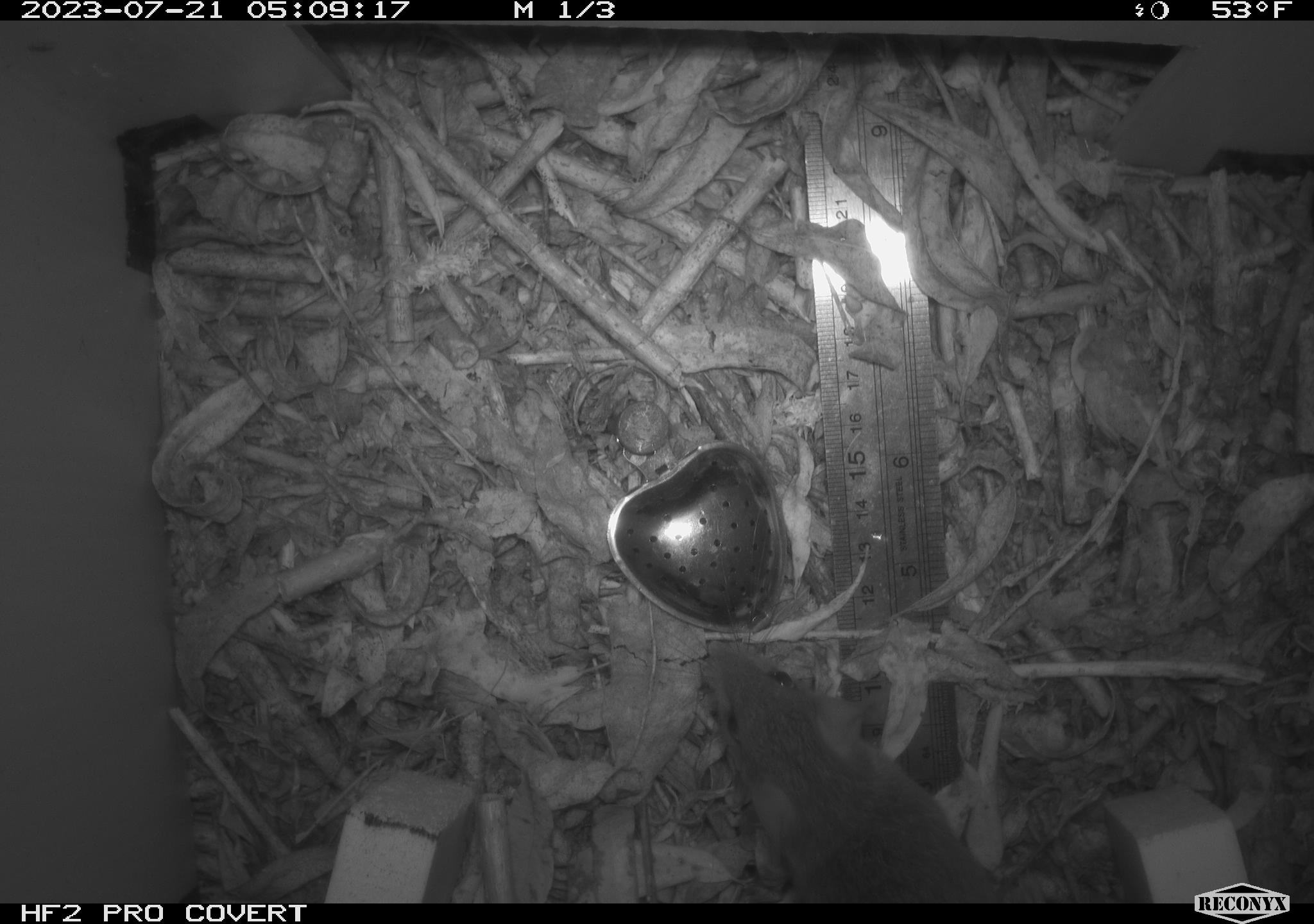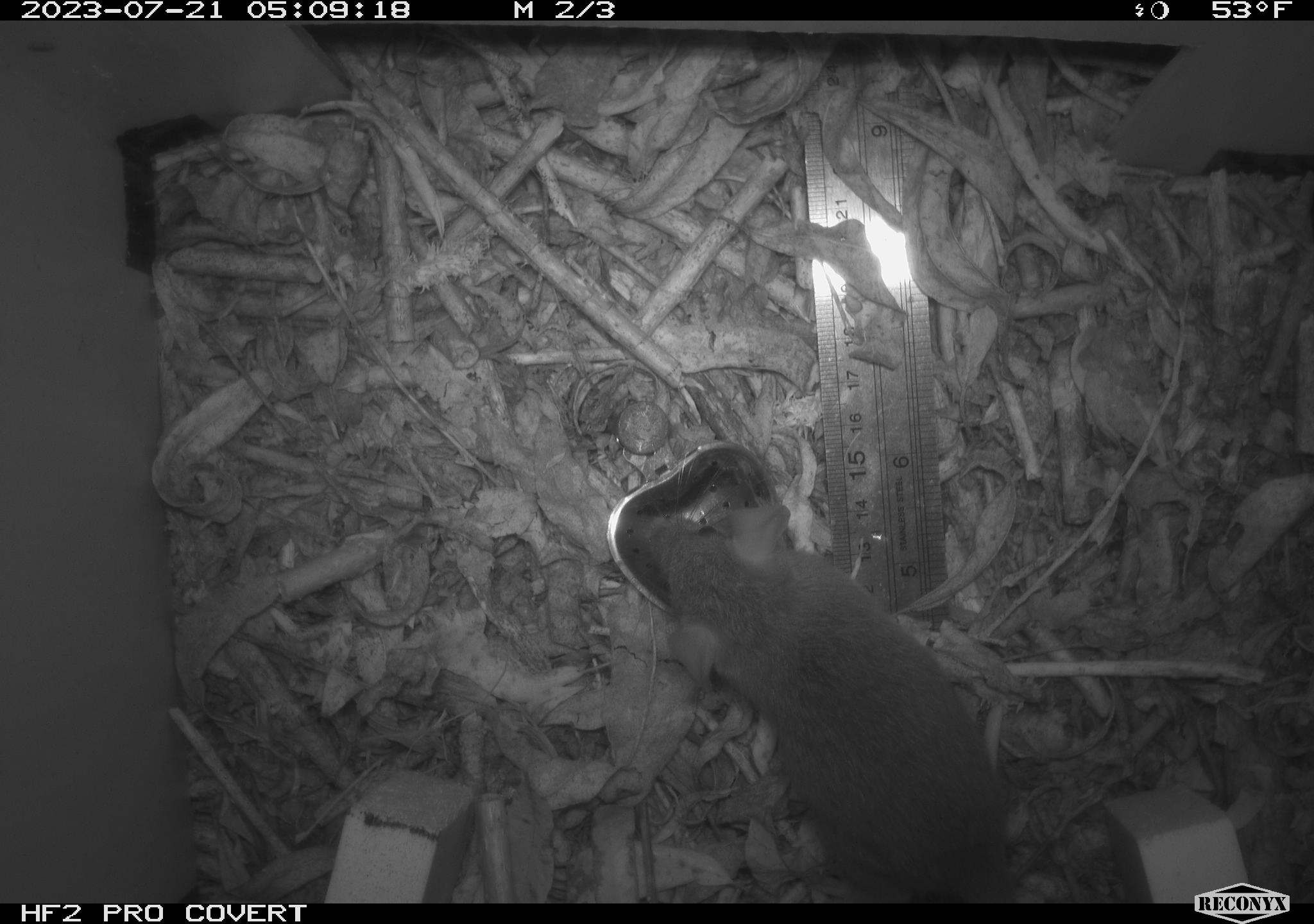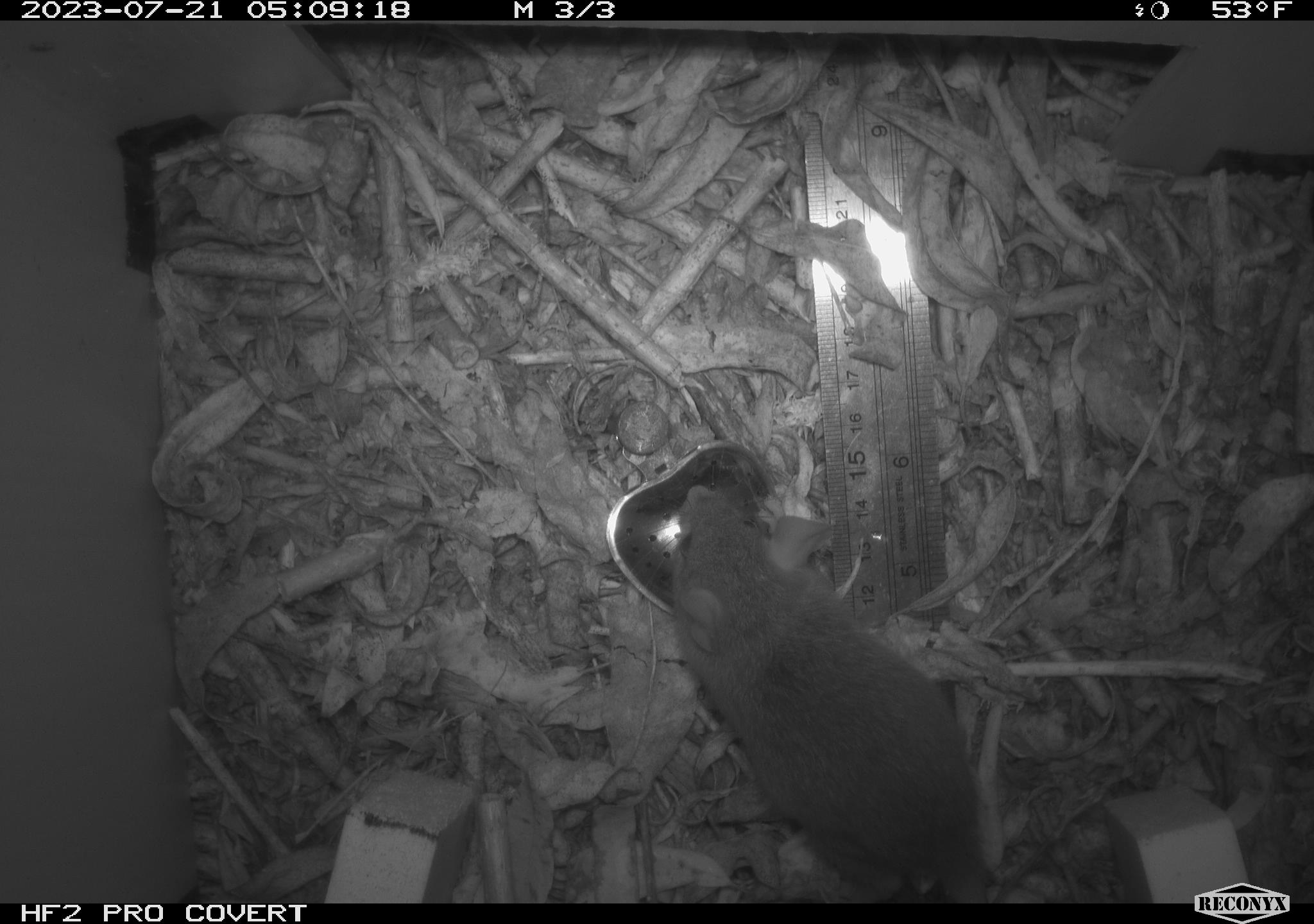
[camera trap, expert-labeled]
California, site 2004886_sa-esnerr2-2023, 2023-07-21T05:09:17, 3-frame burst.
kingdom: Animalia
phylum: Chordata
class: Mammalia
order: Rodentia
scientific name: Rodentia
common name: mouse species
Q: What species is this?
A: Mouse species (Rodentia).